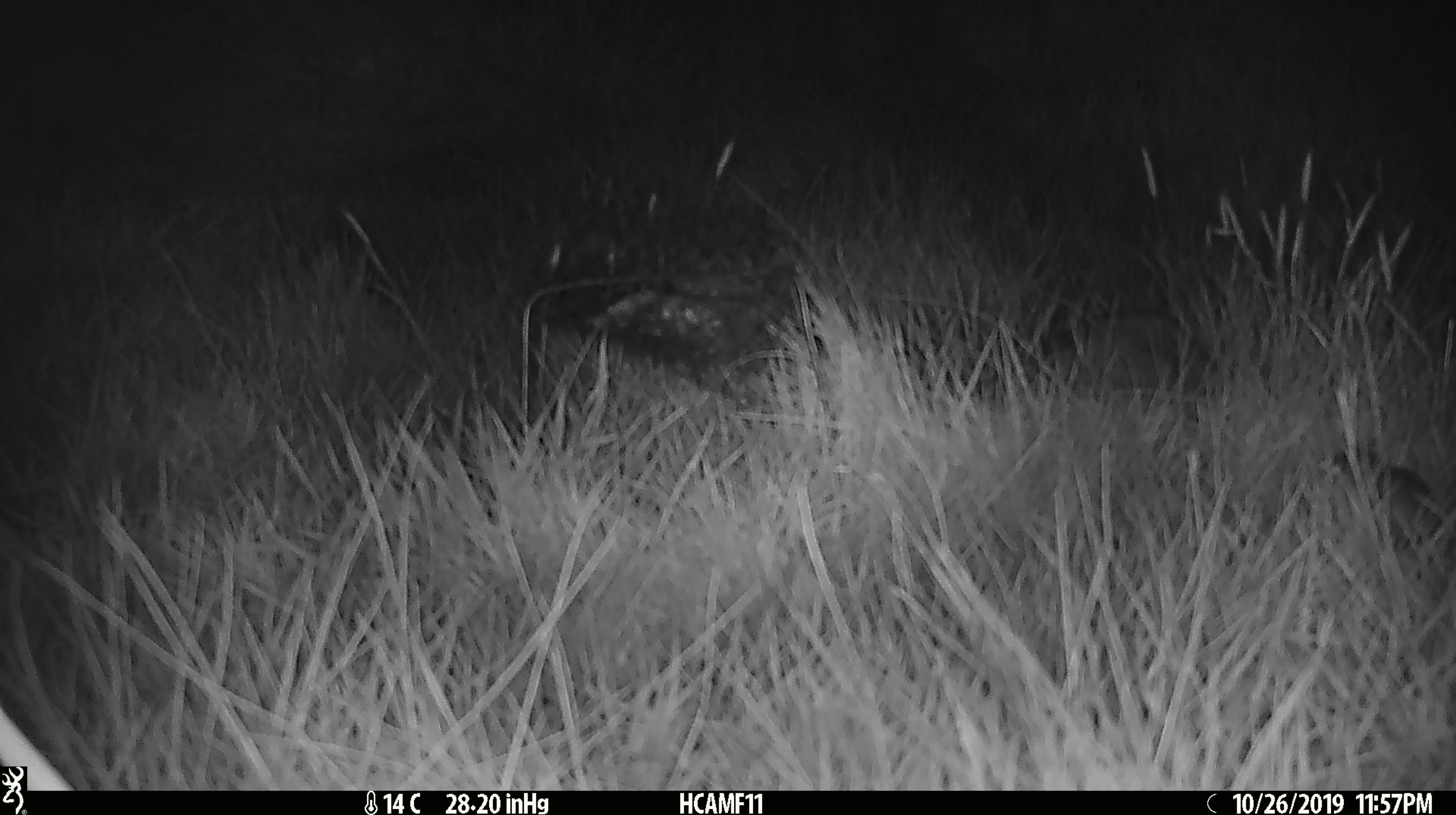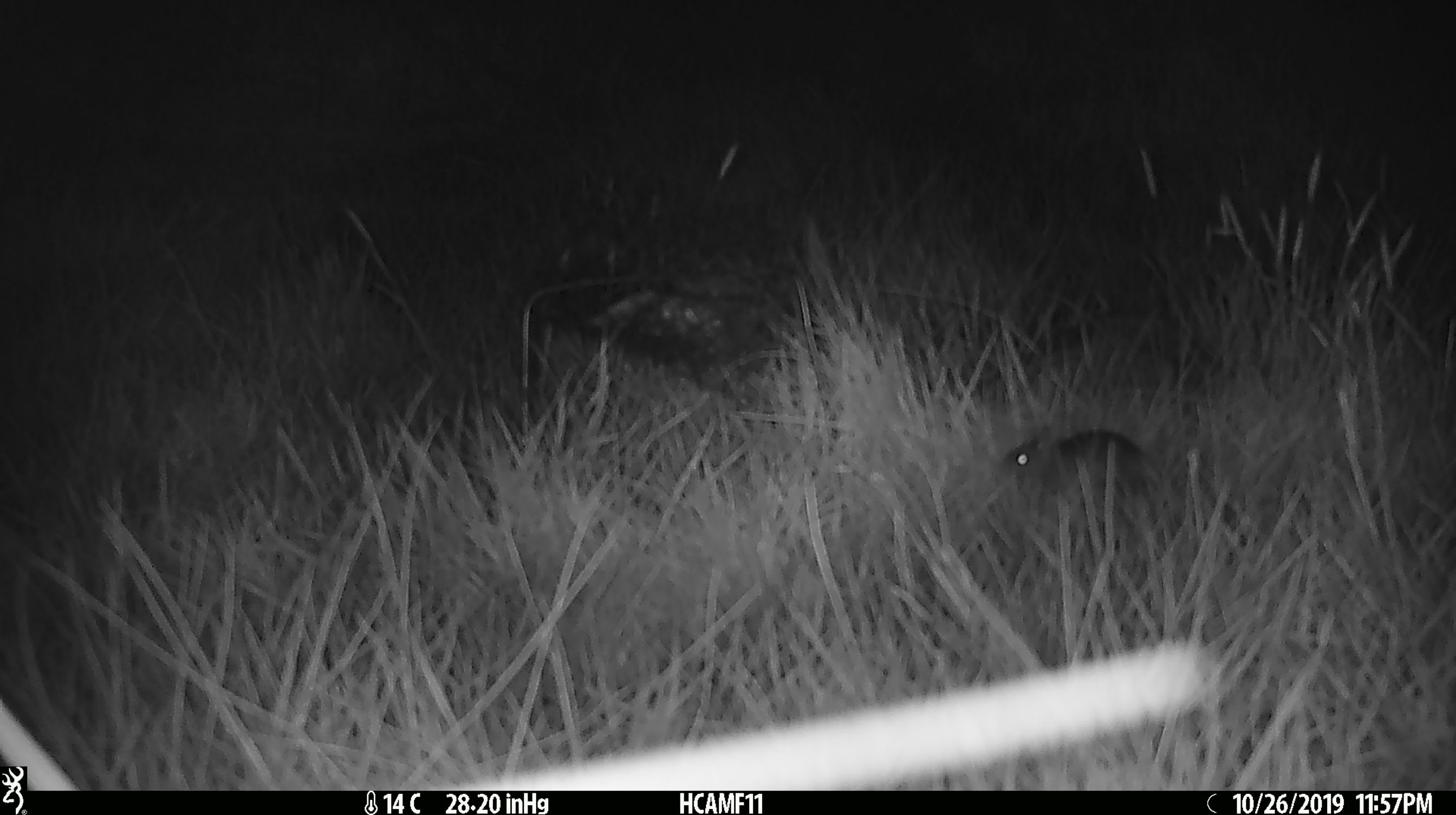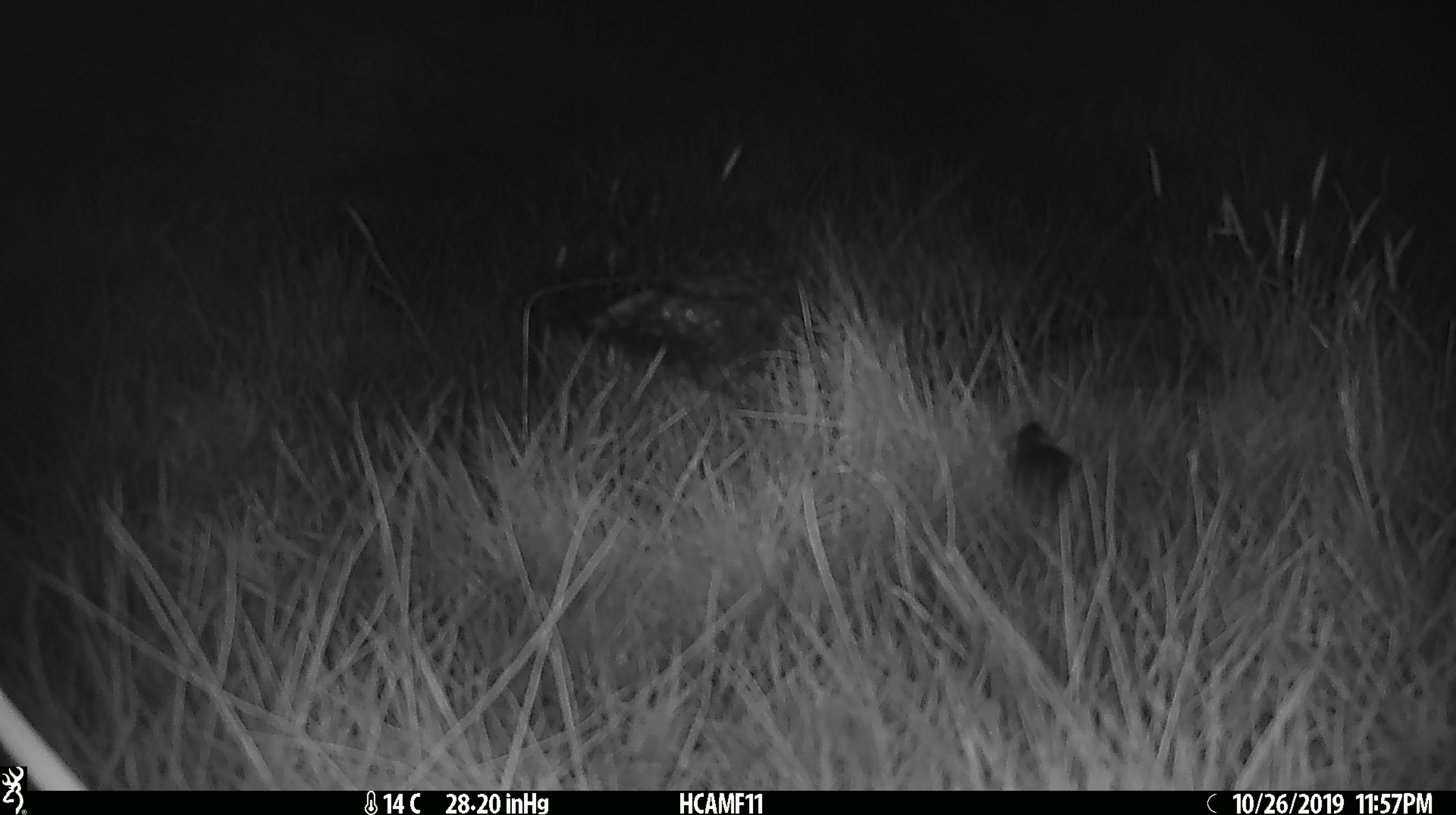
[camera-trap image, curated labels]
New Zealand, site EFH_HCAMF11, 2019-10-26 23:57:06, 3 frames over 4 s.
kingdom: Animalia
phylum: Chordata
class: Mammalia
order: Rodentia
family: Muridae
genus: Mus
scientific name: Mus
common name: mouse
Mouse (Mus).